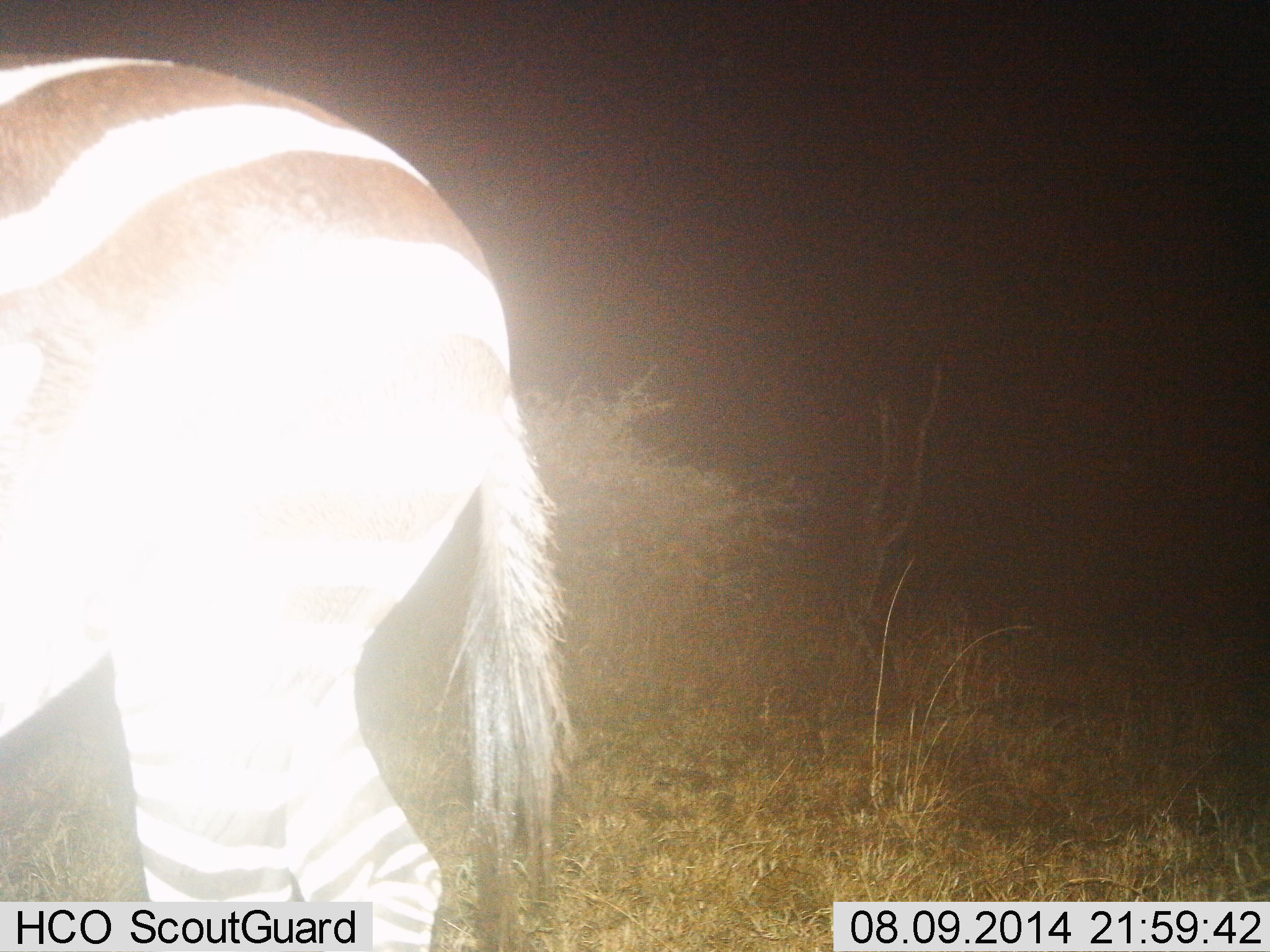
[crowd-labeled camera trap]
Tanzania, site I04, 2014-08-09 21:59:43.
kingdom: Animalia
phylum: Chordata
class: Mammalia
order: Perissodactyla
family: Equidae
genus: Equus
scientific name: Equus quagga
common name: plains zebra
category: zebra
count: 1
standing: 70%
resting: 0%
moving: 30%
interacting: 0%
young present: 0%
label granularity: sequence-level